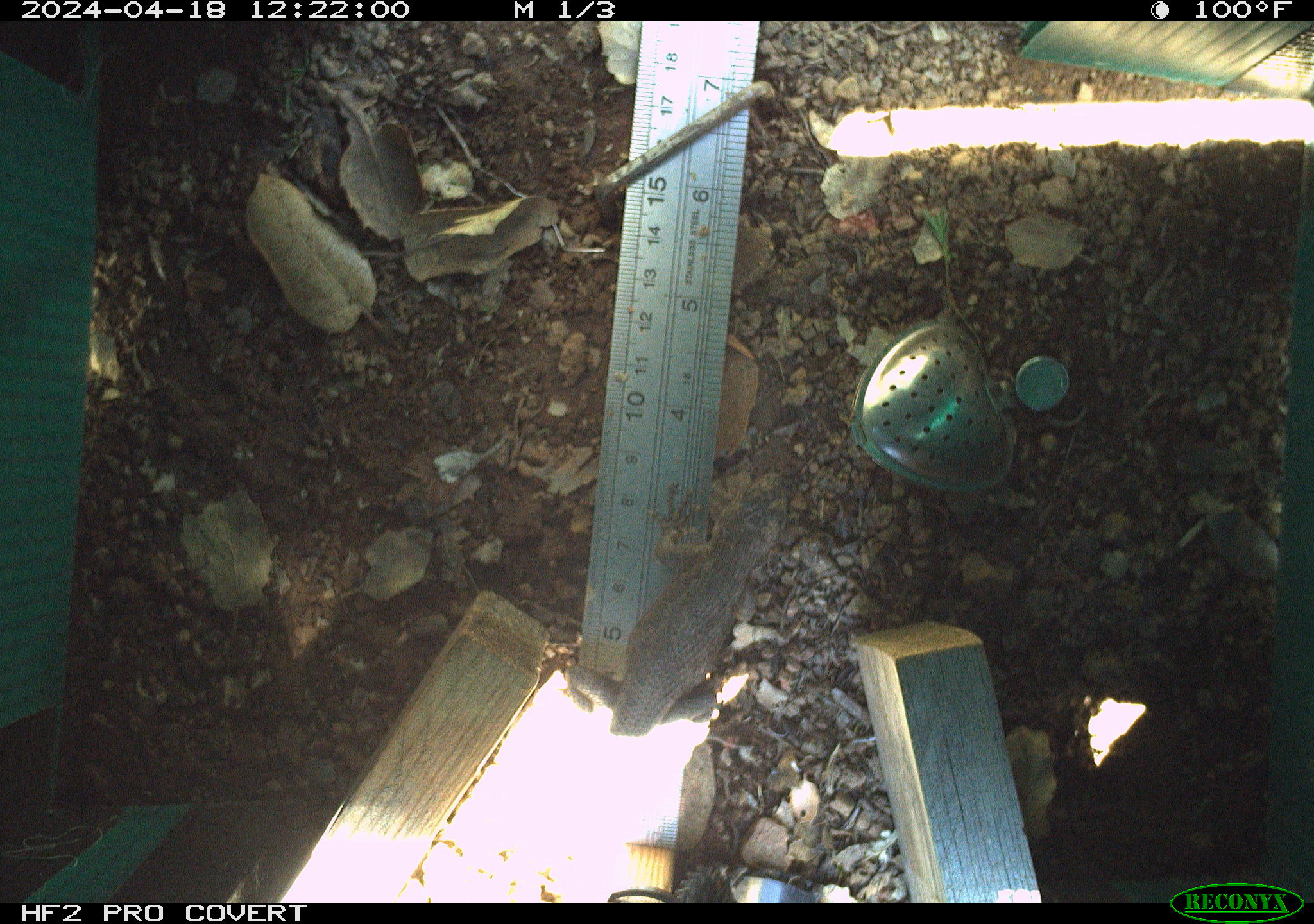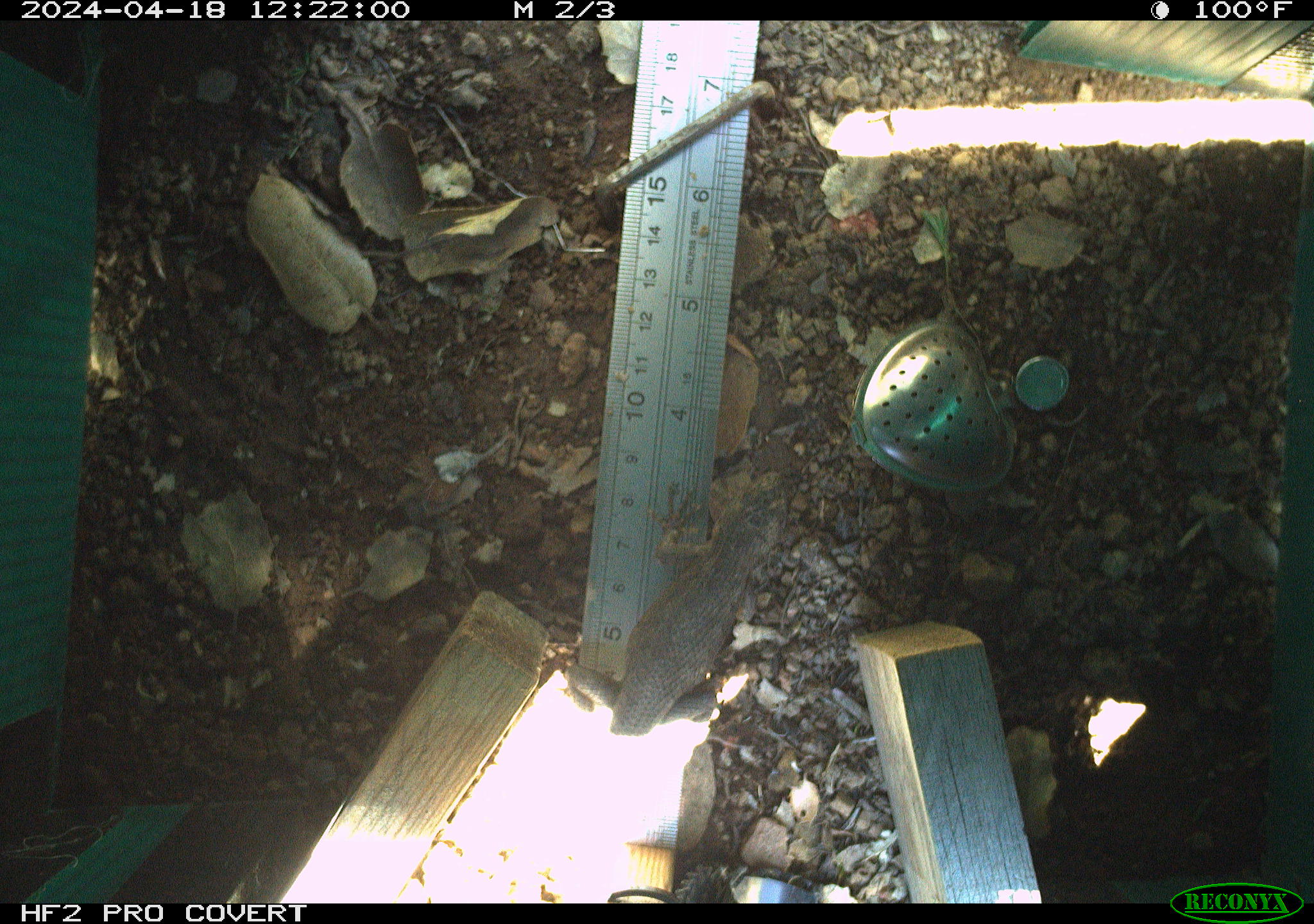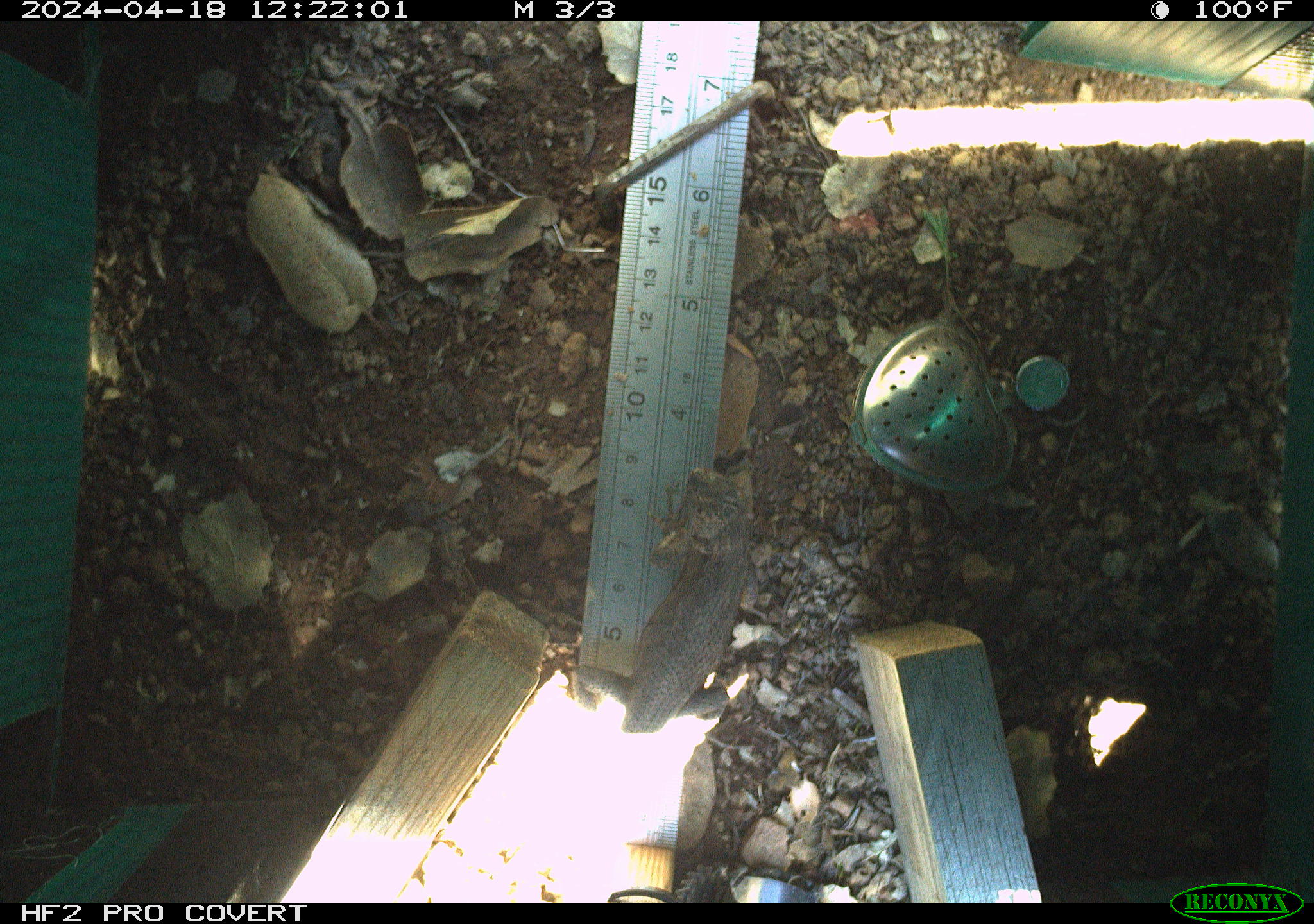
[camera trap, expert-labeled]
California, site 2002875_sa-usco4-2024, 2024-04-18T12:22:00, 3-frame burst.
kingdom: Animalia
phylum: Chordata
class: Reptilia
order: Squamata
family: Phrynosomatidae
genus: Sceloporus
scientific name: Sceloporus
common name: spiny lizards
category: sceloporus species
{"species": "sceloporus species (spiny lizards) (Sceloporus)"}